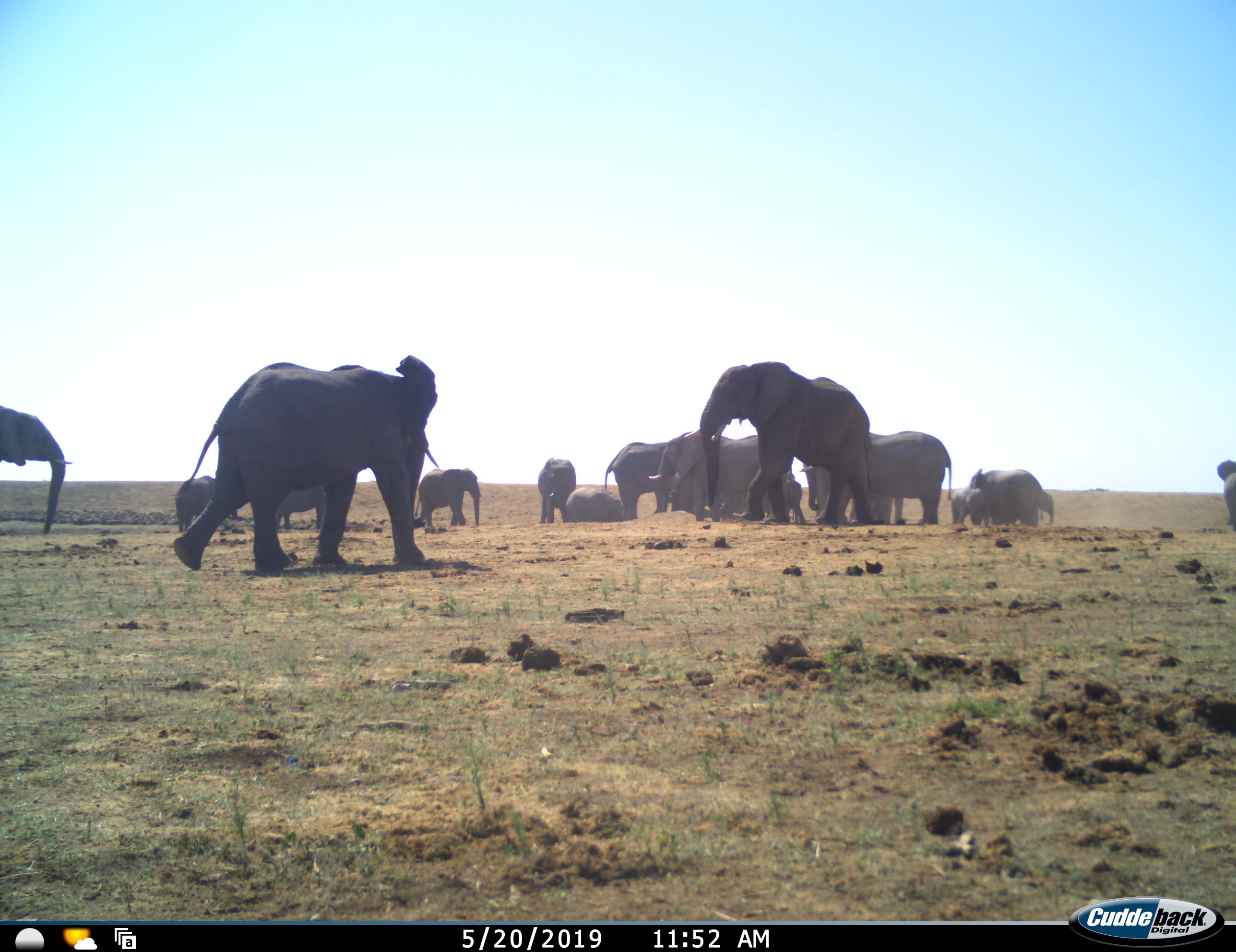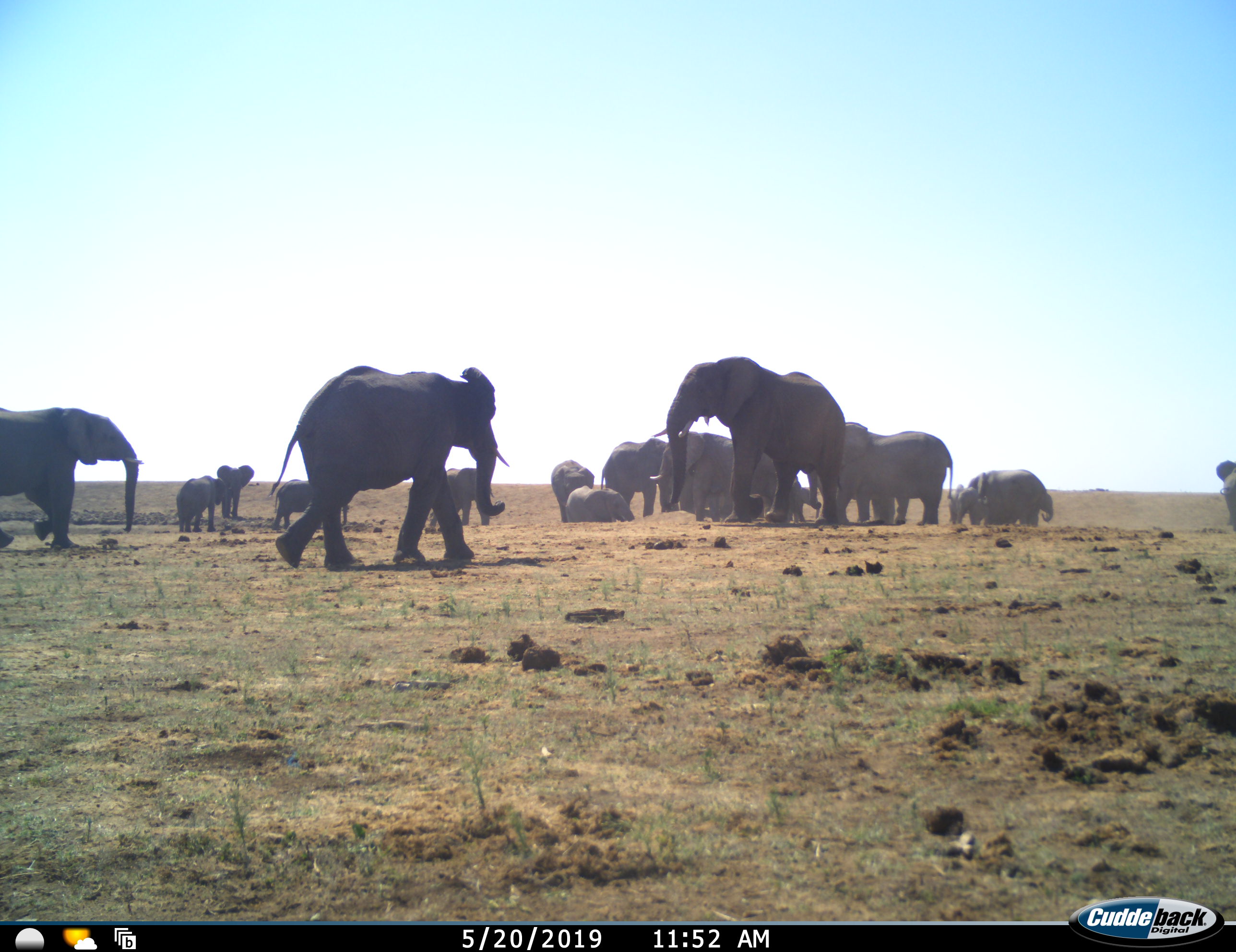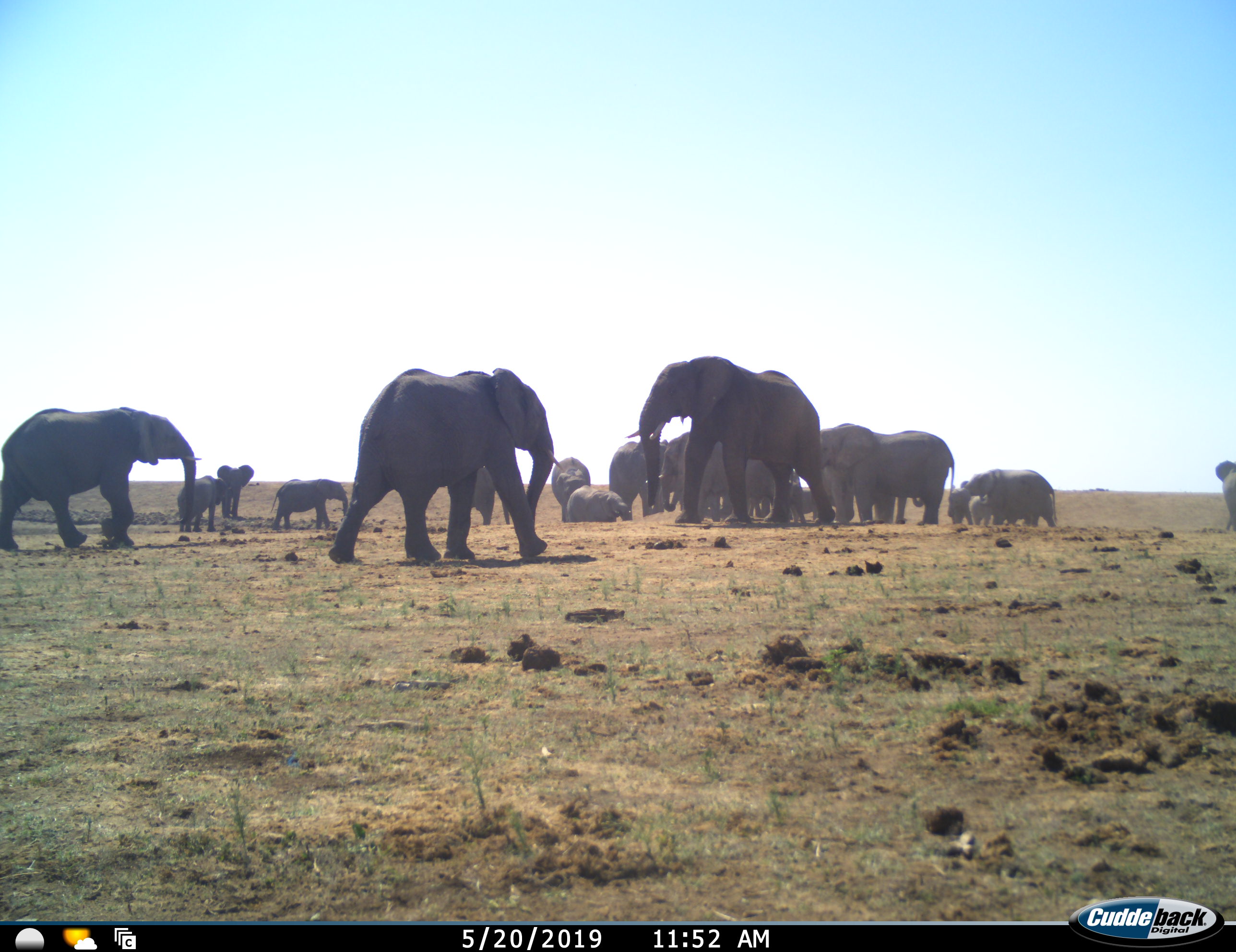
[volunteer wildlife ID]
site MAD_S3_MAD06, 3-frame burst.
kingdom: Animalia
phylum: Chordata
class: Mammalia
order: Proboscidea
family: Elephantidae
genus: Loxodonta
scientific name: Loxodonta africana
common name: african bush elephant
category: elephant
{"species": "elephant (african bush elephant) (Loxodonta africana)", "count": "11-50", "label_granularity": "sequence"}